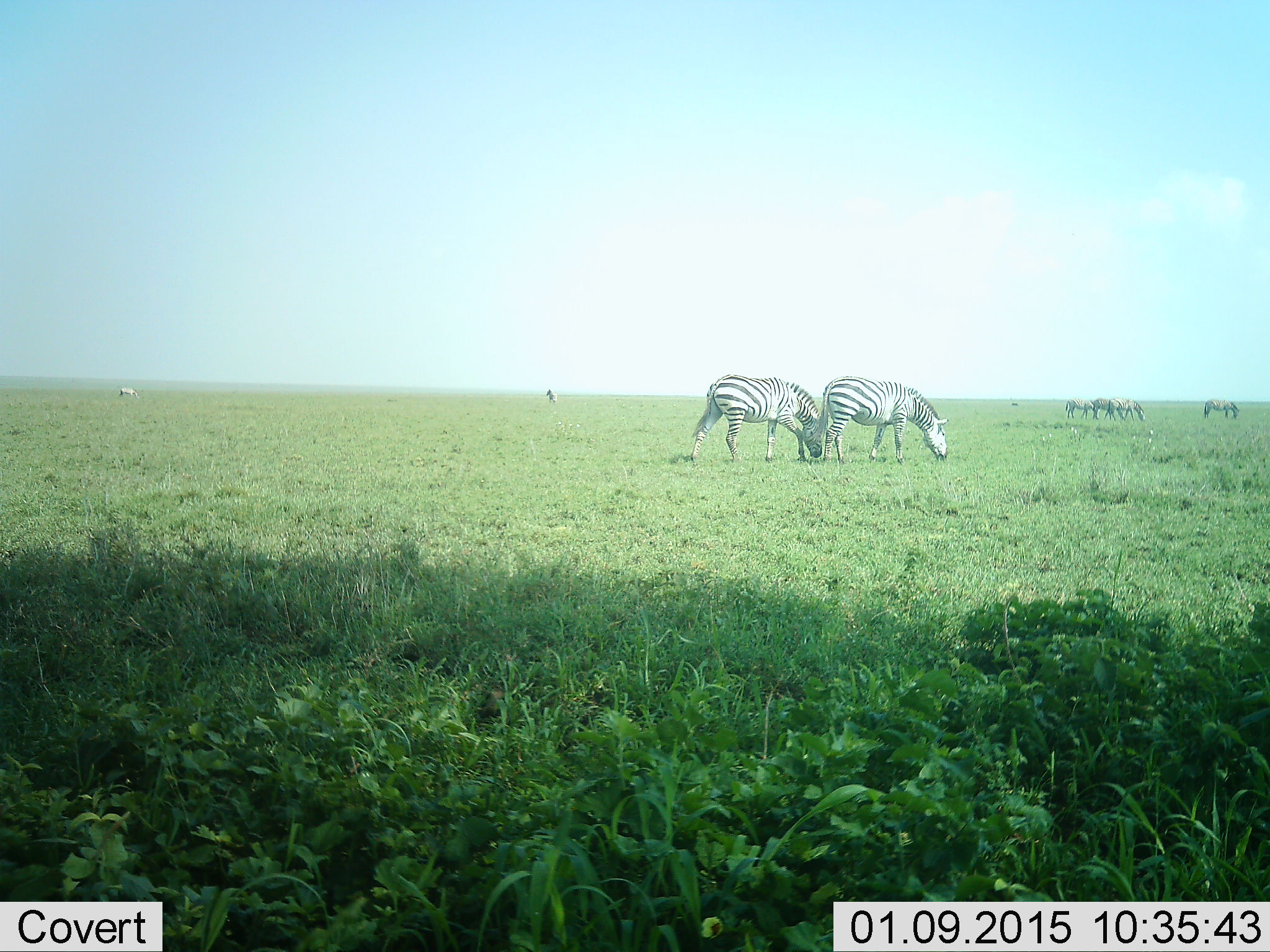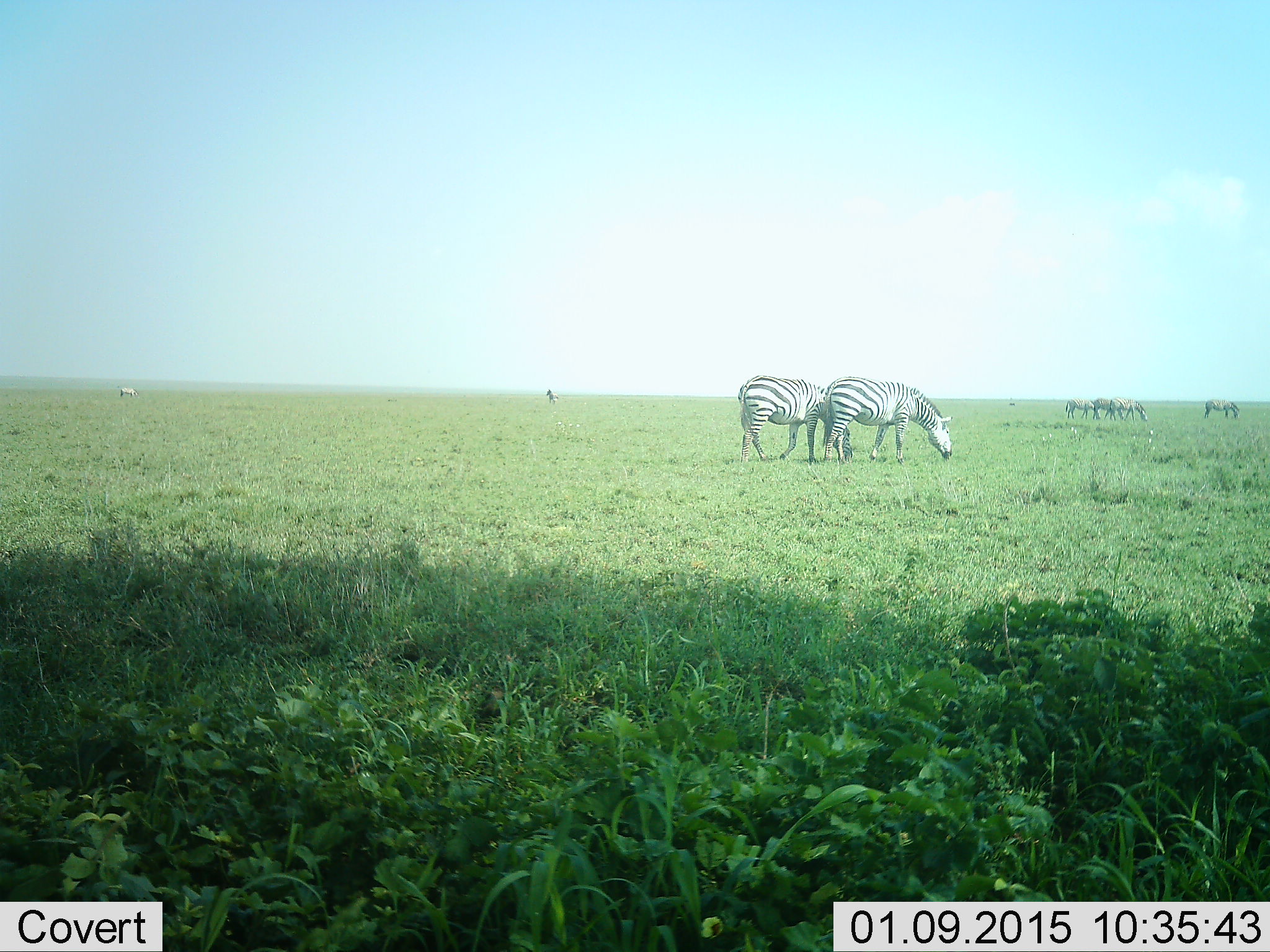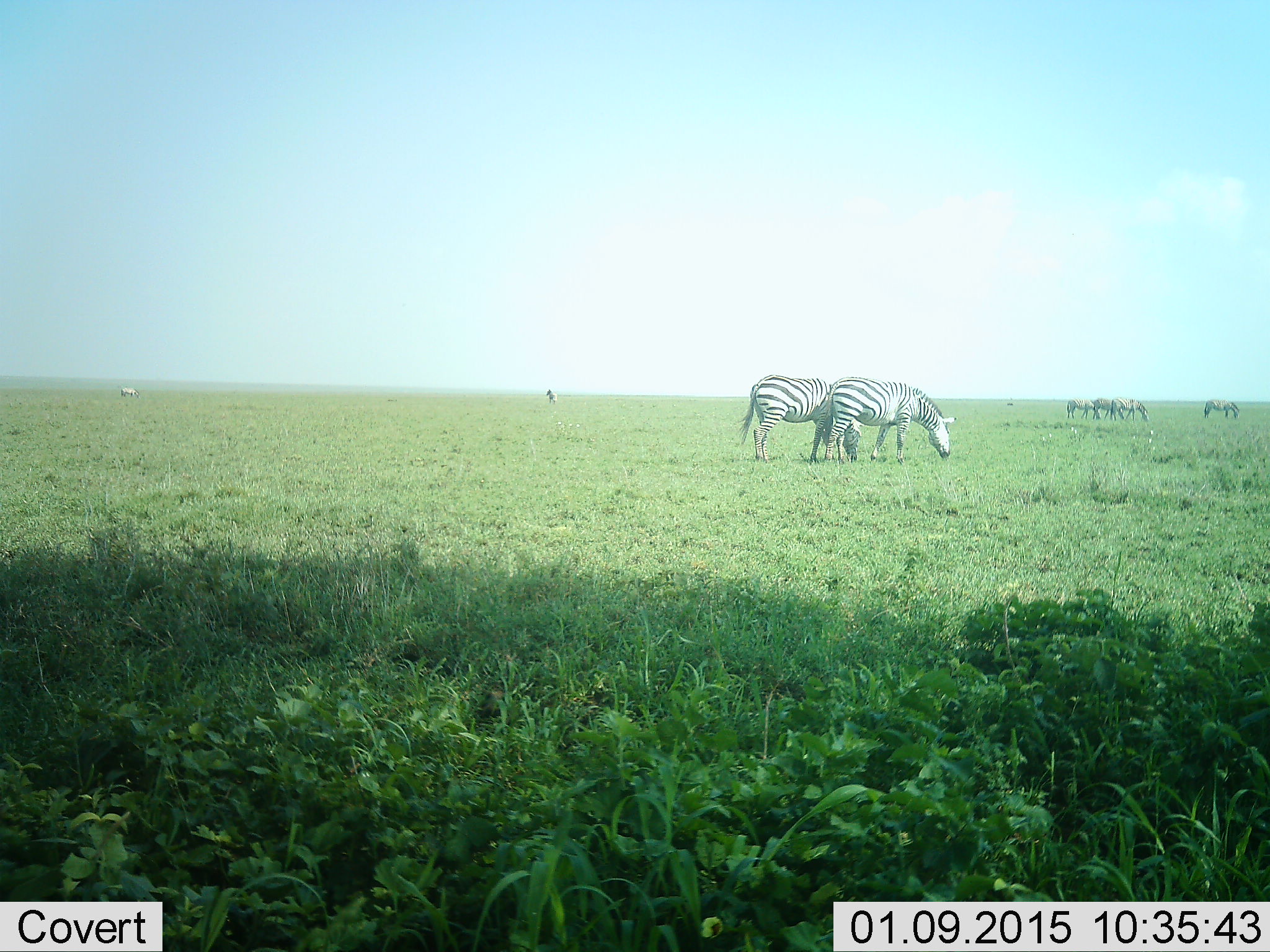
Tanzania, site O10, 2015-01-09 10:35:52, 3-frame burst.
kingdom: Animalia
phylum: Chordata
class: Mammalia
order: Perissodactyla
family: Equidae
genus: Equus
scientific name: Equus quagga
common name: plains zebra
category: zebra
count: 7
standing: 30%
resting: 0%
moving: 20%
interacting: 0%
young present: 0%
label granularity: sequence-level